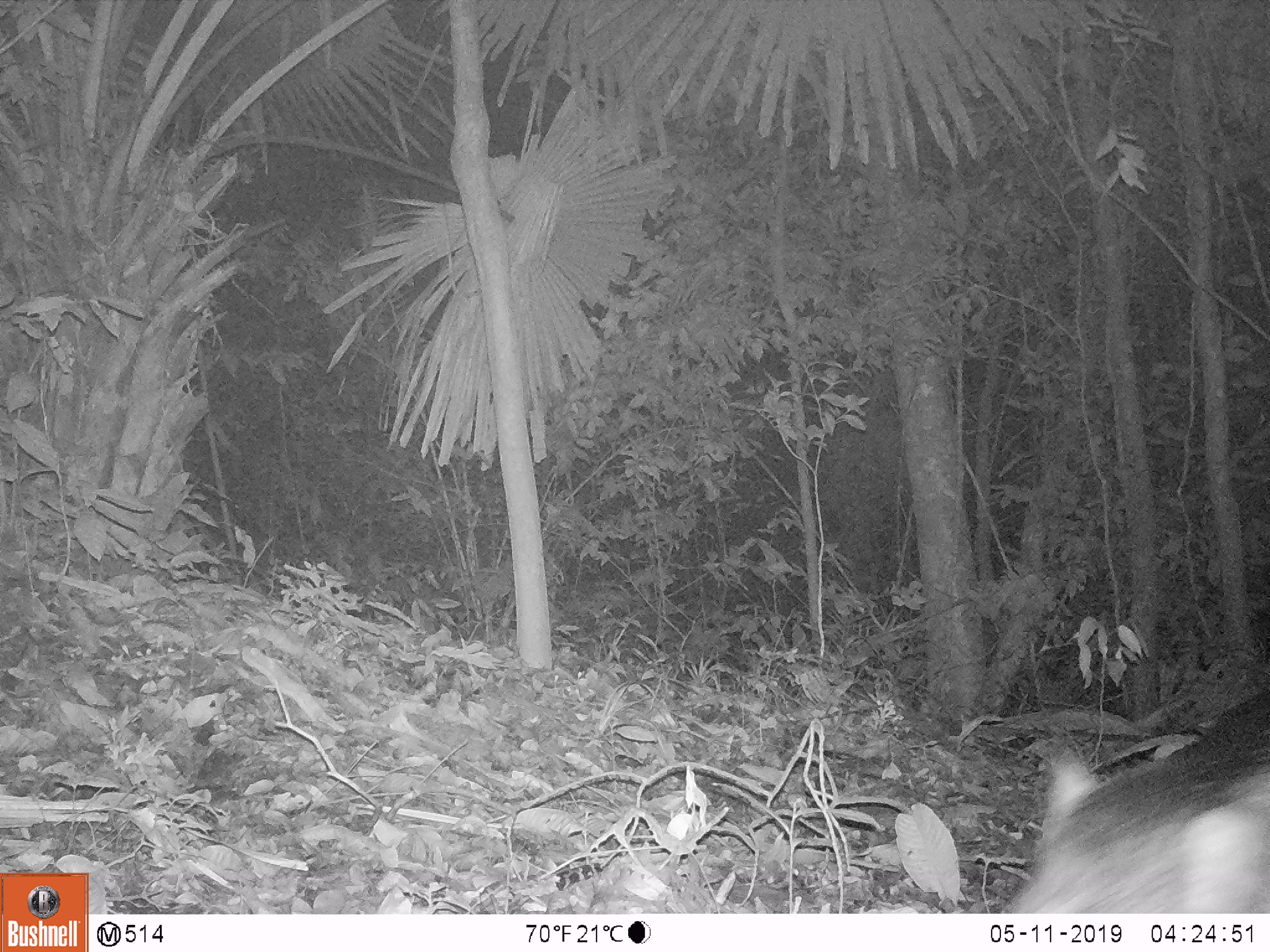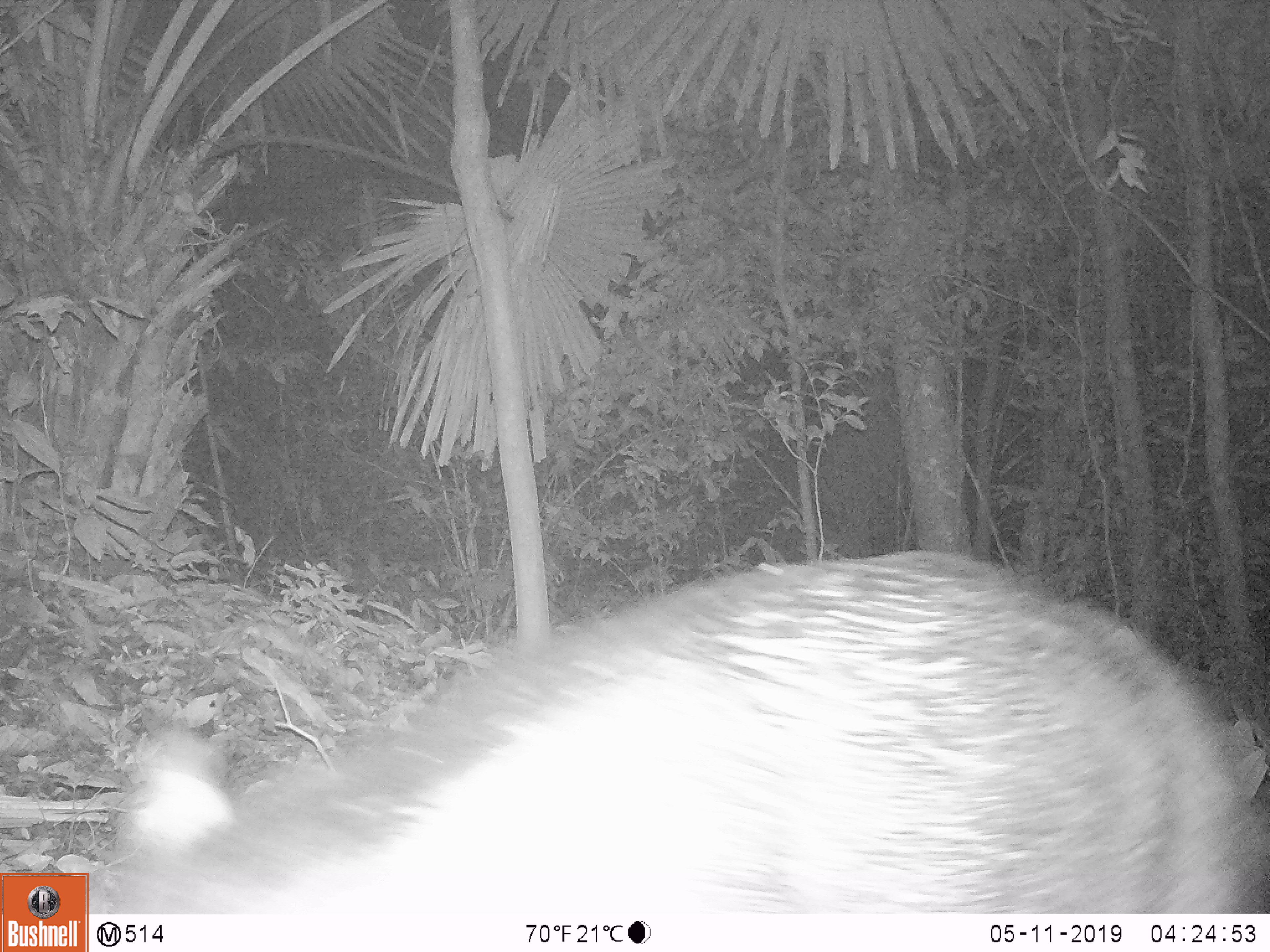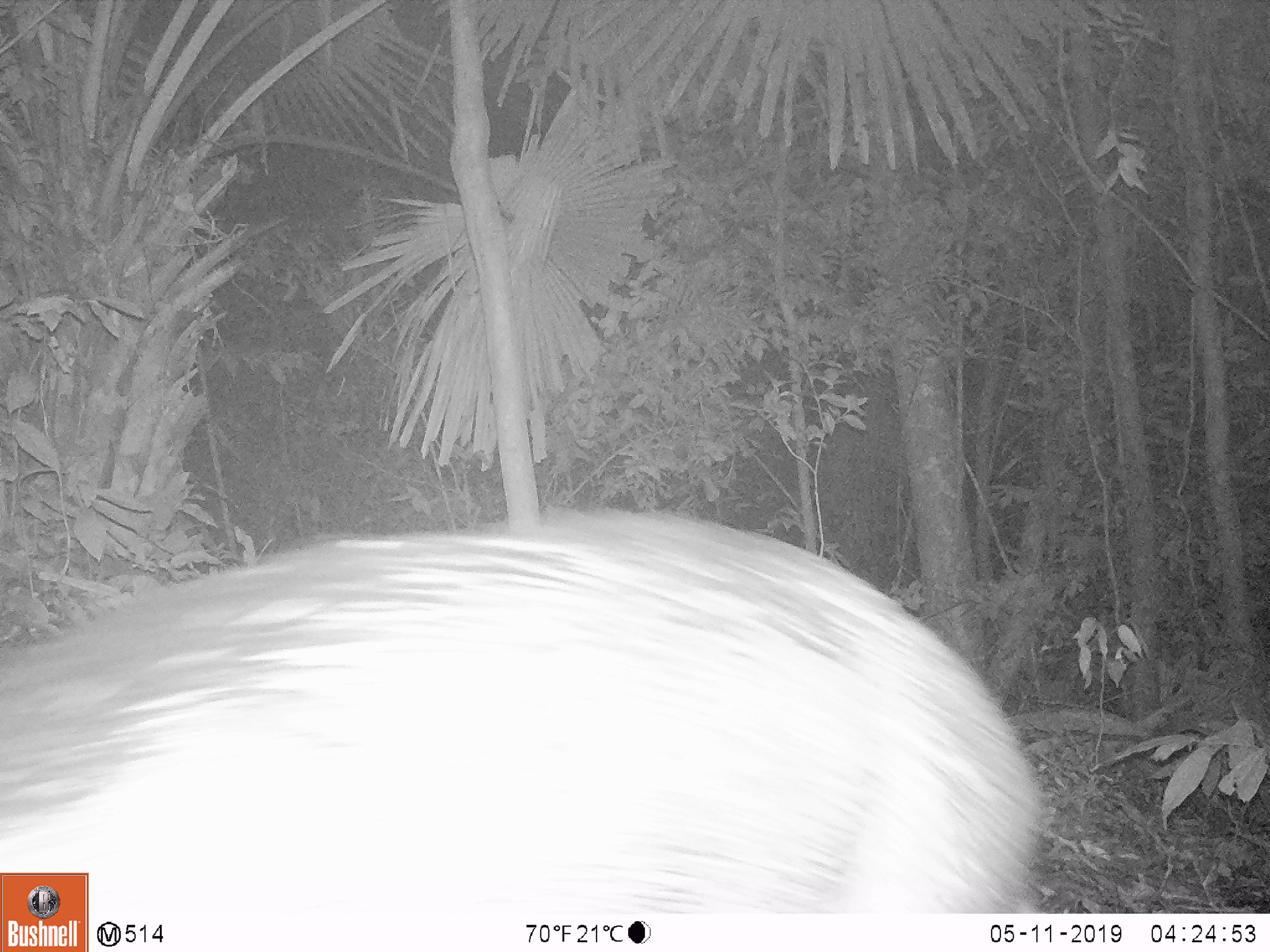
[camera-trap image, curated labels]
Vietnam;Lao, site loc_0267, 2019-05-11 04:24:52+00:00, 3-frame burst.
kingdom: Animalia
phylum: Chordata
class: Mammalia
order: Artiodactyla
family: Suidae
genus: Sus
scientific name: Sus scrofa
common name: eurasian wild pig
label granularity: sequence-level